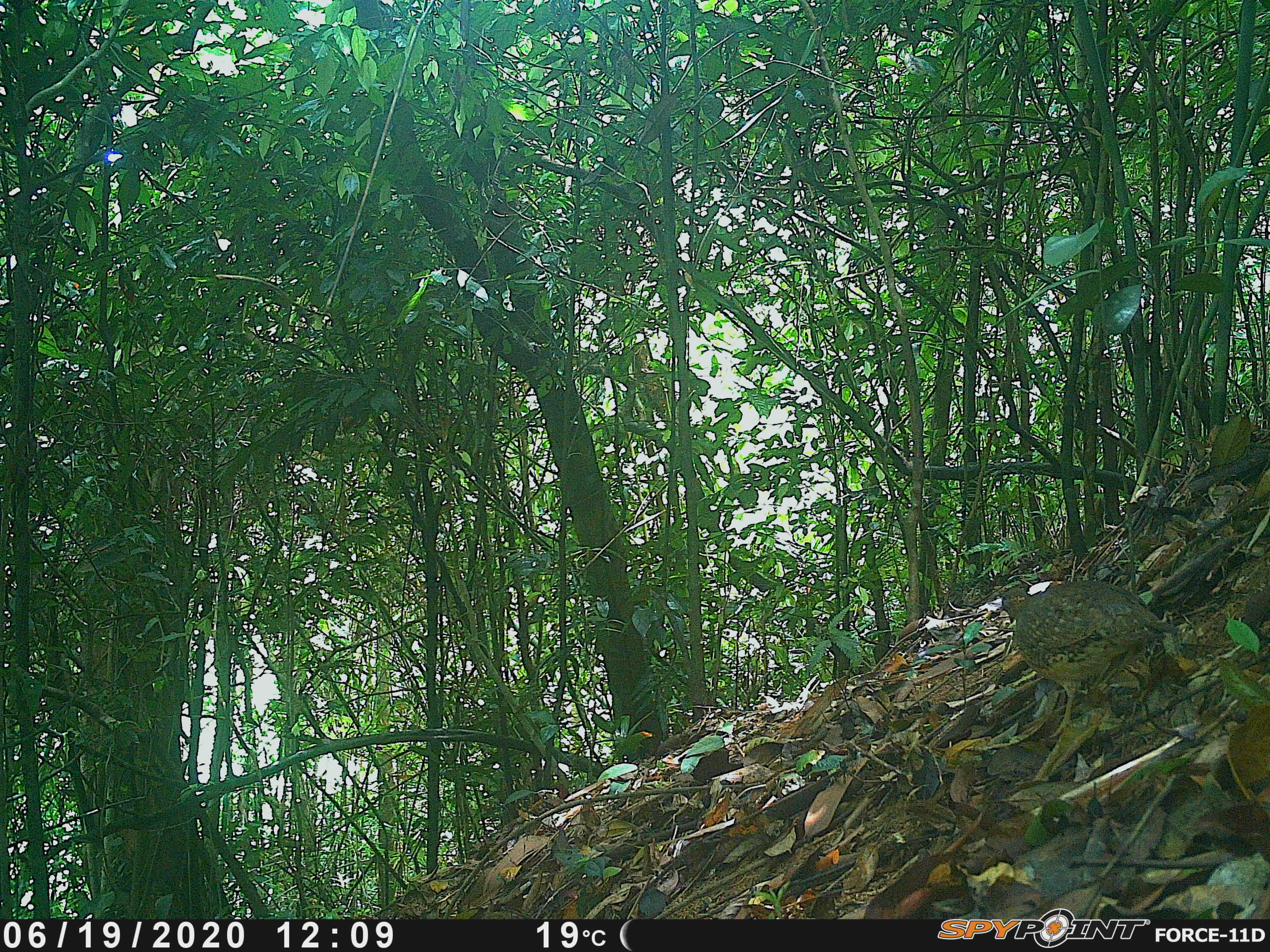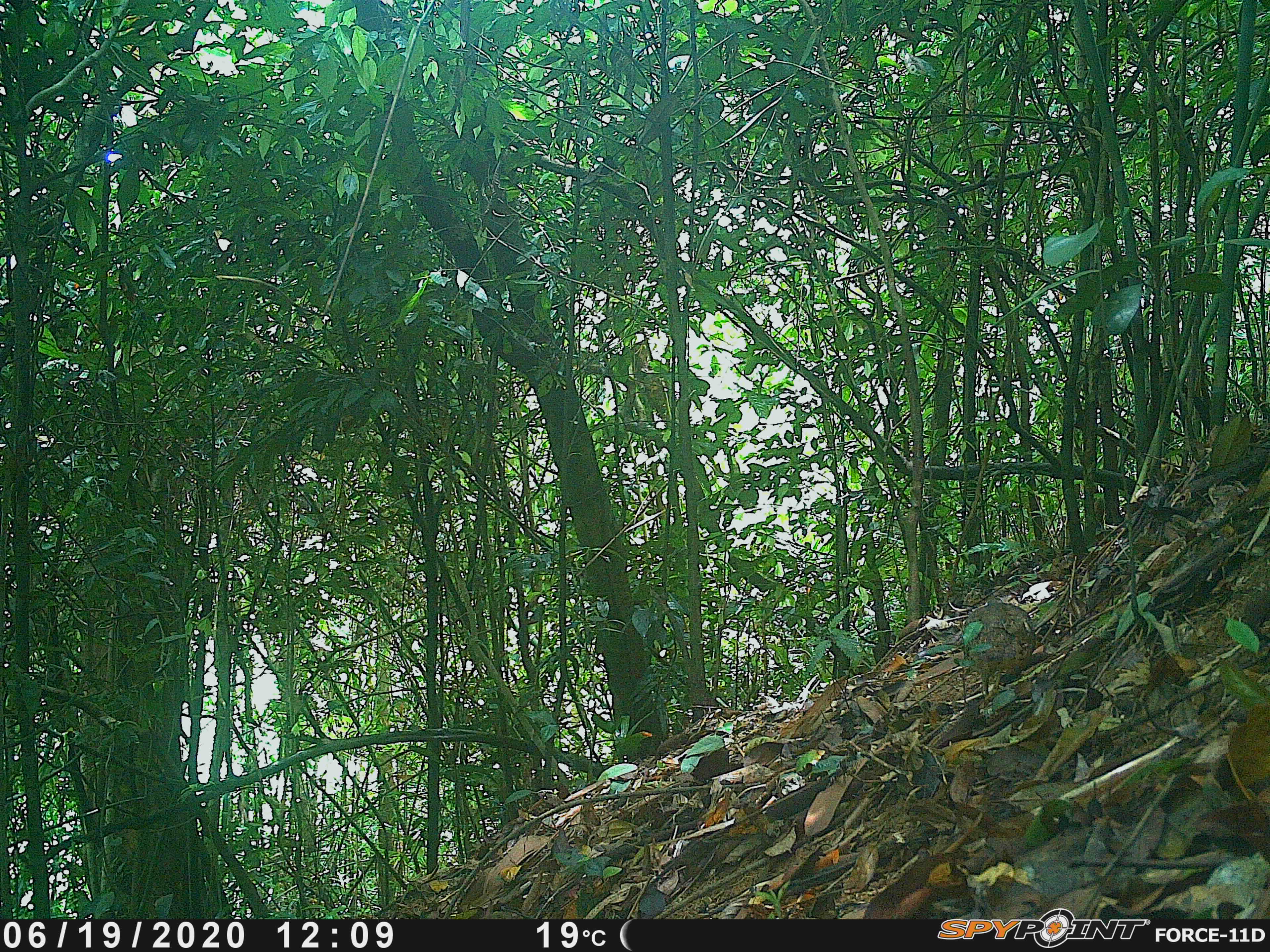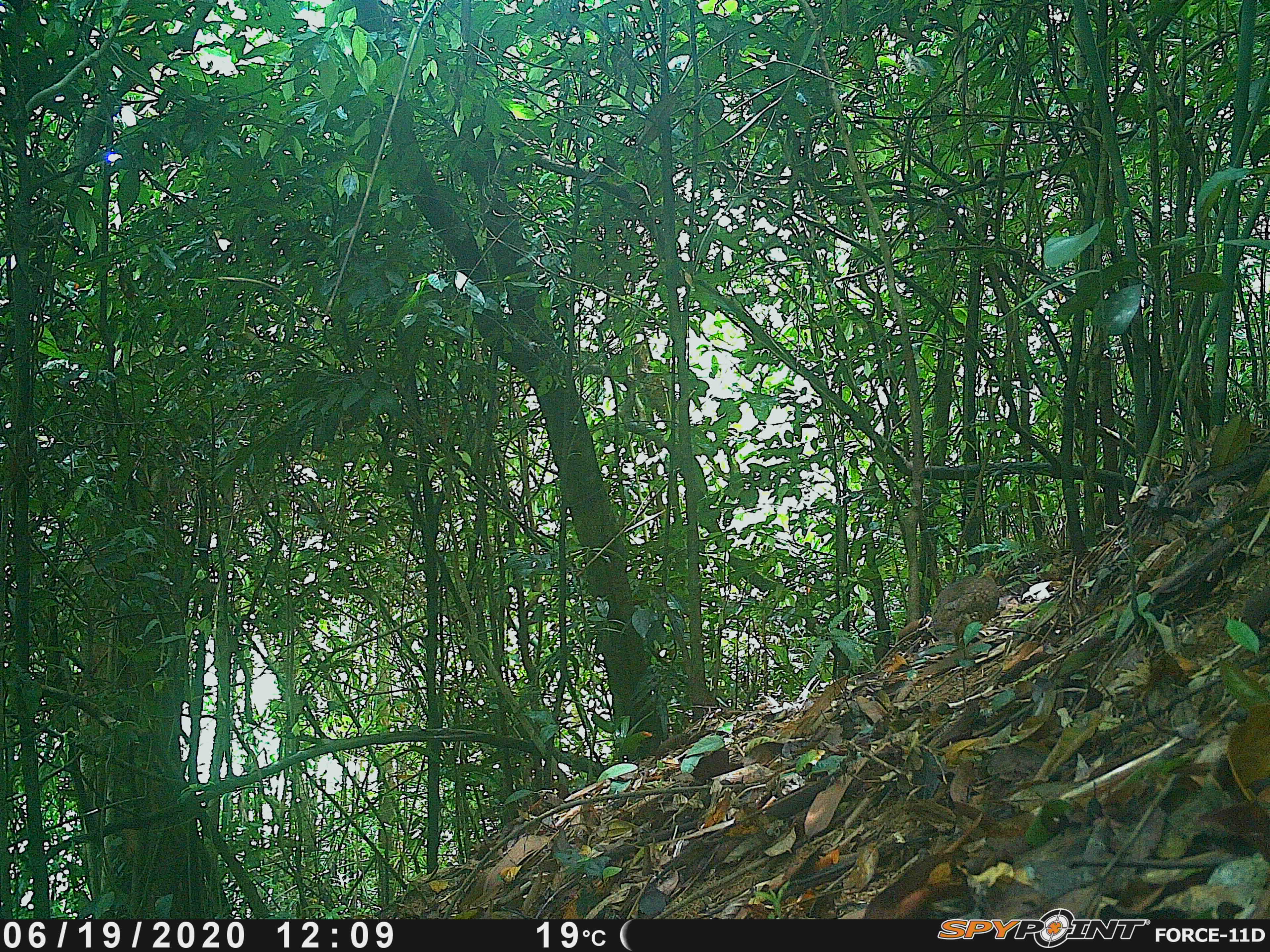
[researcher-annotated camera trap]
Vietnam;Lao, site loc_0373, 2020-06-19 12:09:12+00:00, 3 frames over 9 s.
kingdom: Animalia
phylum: Chordata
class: Aves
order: Galliformes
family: Phasianidae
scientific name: Phasianidae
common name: partridge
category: unidentified partridge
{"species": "unidentified partridge (partridge) (Phasianidae)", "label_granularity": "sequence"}